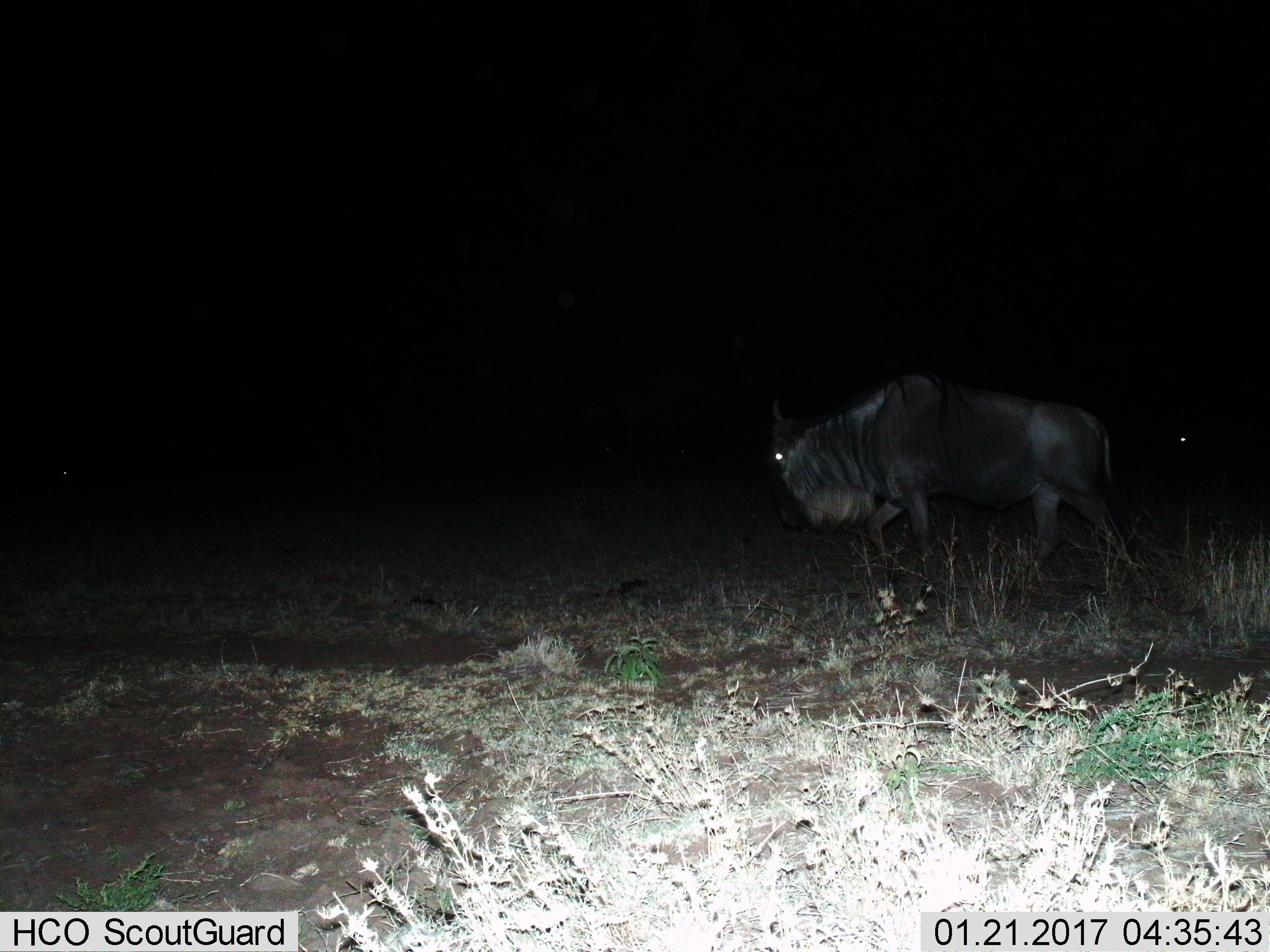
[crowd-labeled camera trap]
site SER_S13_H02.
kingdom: Animalia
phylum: Chordata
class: Mammalia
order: Artiodactyla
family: Bovidae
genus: Connochaetes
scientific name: Connochaetes taurinus taurinus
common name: blue wildebeest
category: wildebeestblue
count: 1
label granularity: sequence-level